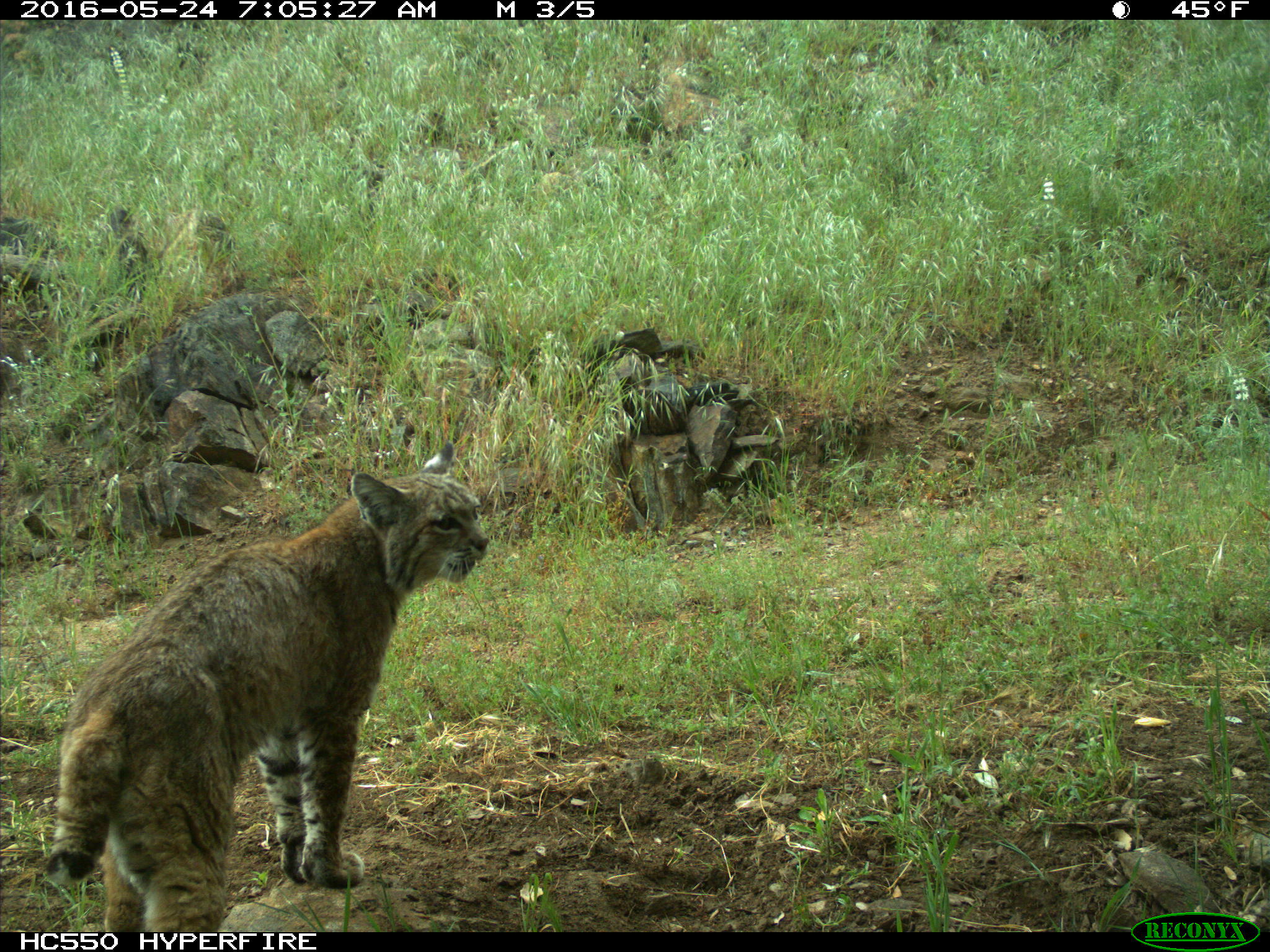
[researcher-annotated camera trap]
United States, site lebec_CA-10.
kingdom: Animalia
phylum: Chordata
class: Mammalia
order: Carnivora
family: Felidae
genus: Lynx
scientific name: Lynx rufus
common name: bobcat